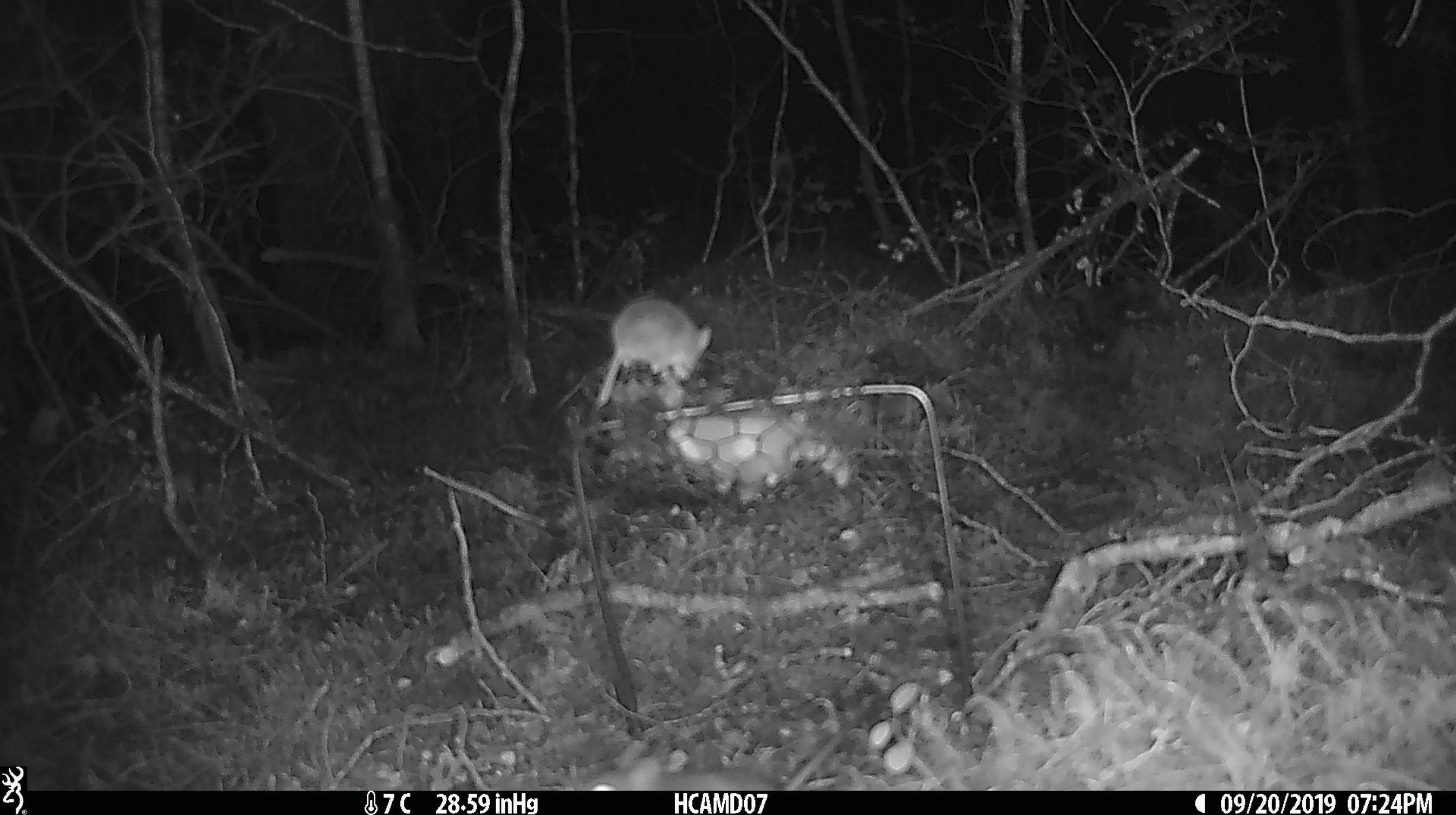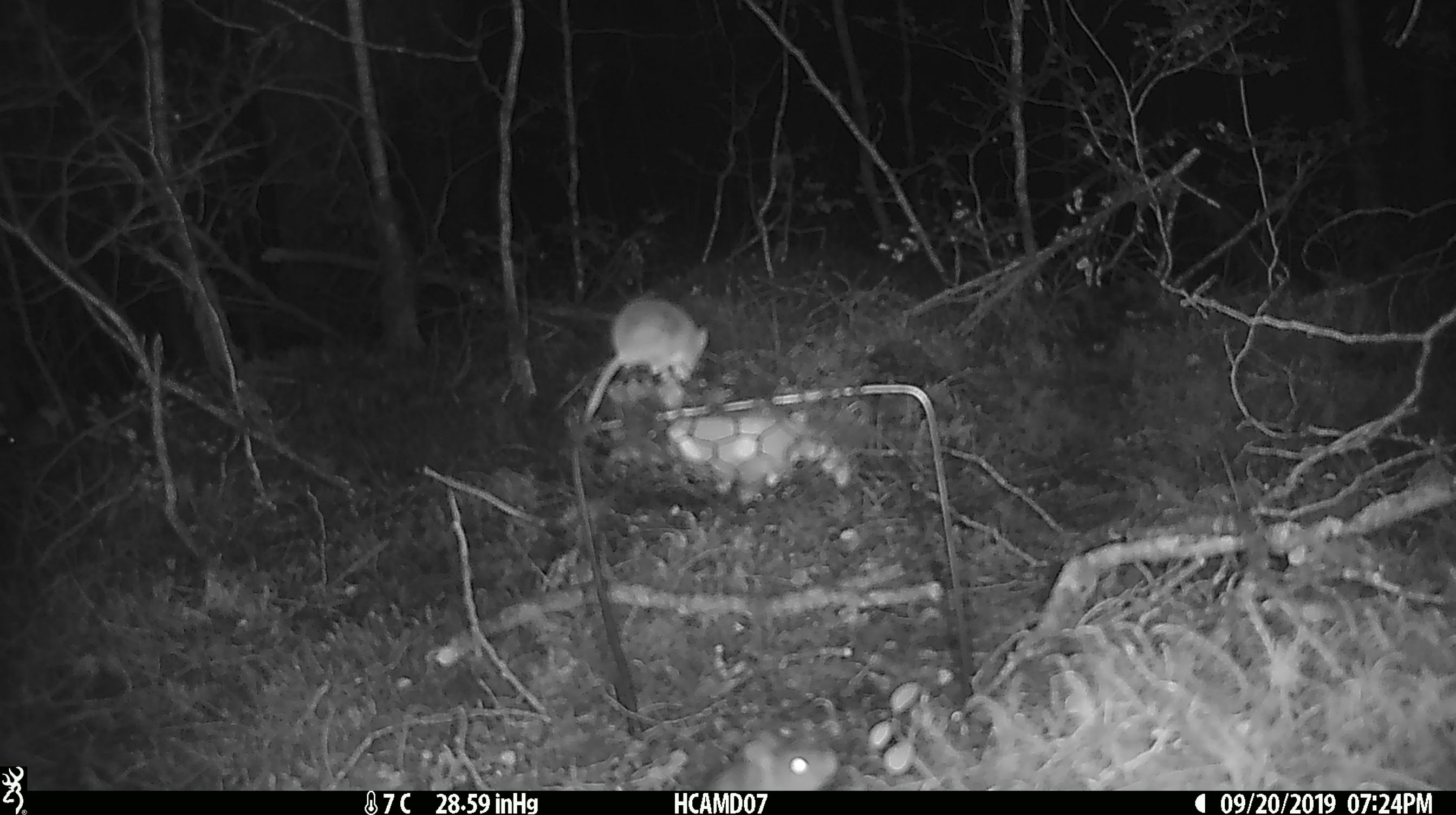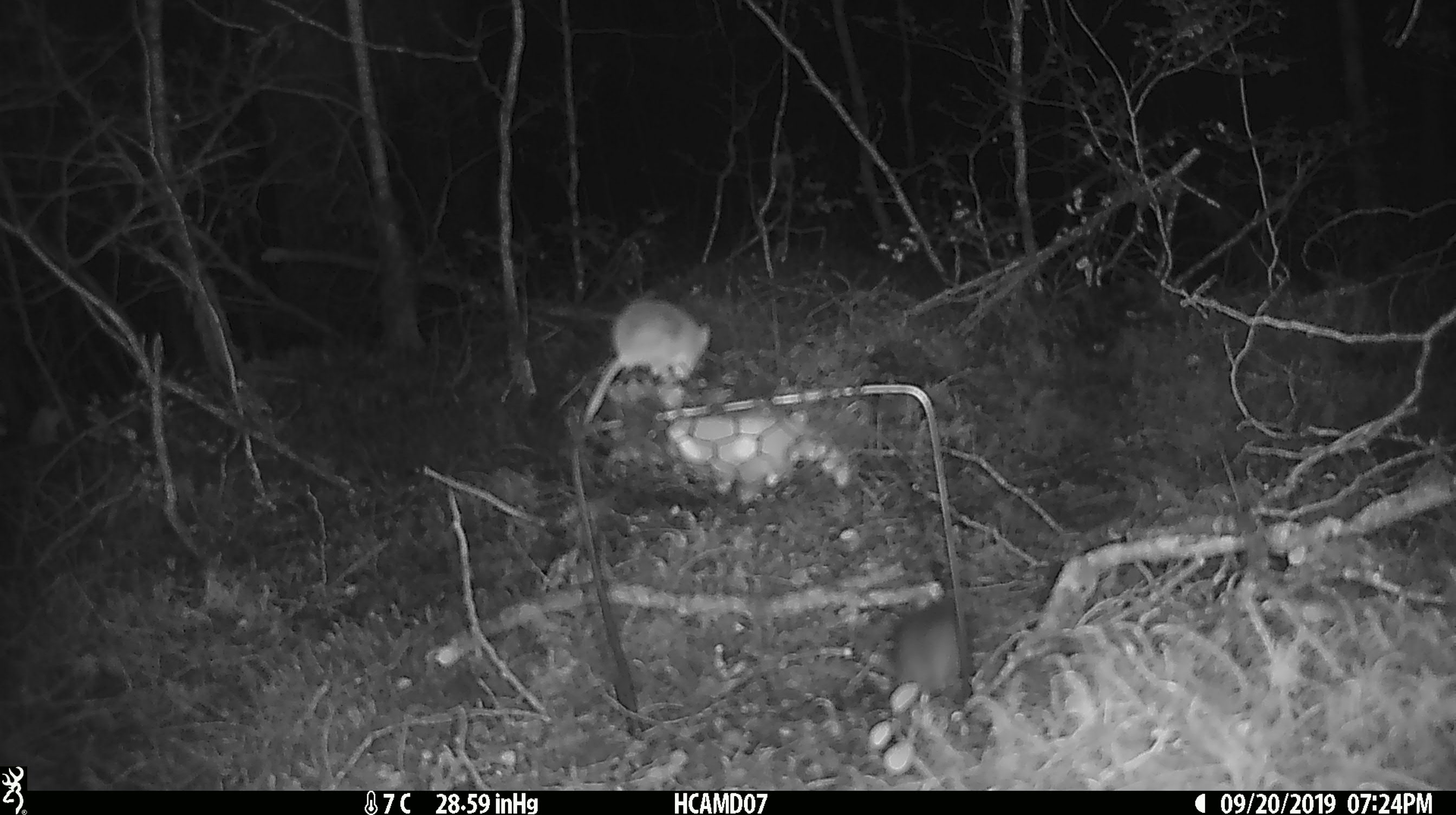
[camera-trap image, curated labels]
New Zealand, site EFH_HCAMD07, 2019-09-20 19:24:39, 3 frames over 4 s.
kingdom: Animalia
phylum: Chordata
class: Mammalia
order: Rodentia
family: Muridae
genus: Mus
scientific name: Mus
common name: mouse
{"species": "mouse (Mus)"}